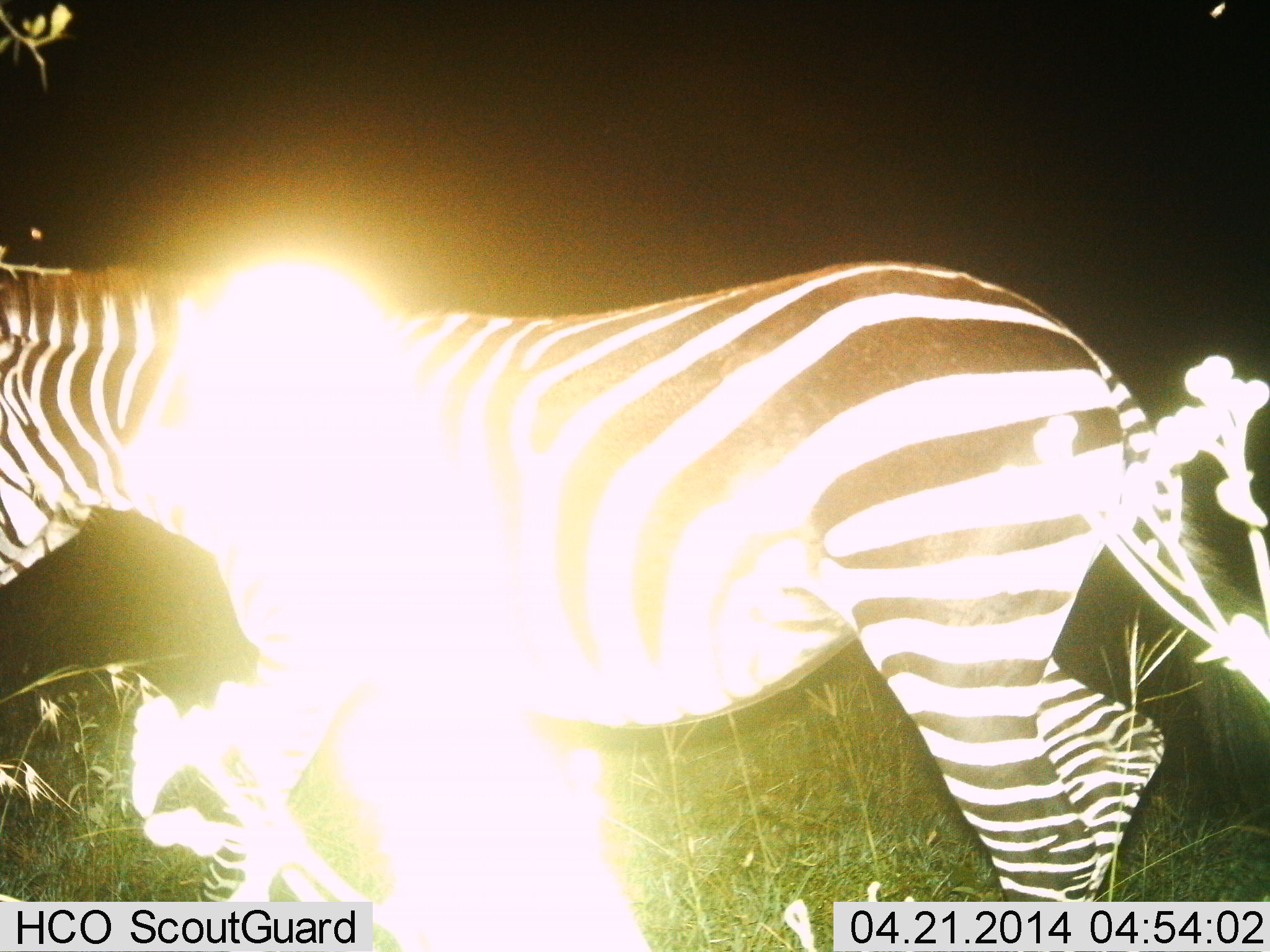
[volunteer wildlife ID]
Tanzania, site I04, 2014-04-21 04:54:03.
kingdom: Animalia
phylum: Chordata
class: Mammalia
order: Perissodactyla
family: Equidae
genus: Equus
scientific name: Equus quagga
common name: plains zebra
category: zebra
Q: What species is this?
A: Zebra (plains zebra) (Equus quagga).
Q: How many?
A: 1.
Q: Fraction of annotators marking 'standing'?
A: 50%.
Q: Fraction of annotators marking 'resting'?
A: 0%.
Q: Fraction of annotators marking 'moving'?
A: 50%.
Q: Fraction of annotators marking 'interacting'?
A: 0%.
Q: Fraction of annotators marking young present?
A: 0%.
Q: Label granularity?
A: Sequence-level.